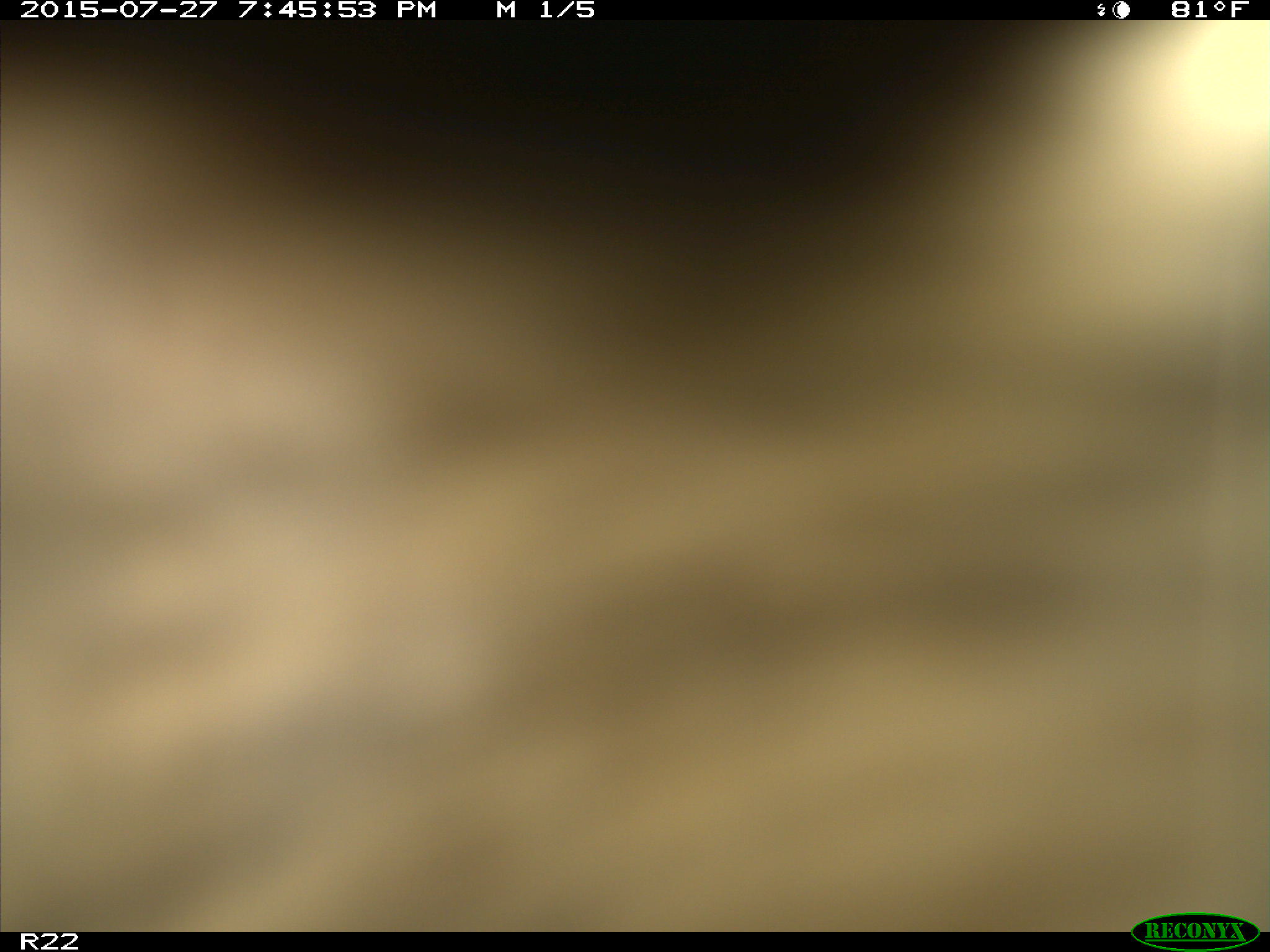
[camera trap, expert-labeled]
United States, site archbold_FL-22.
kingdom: Animalia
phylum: Chordata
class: Mammalia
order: Artiodactyla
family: Bovidae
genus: Bos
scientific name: Bos taurus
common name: domestic cow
Bos taurus (domestic cow).